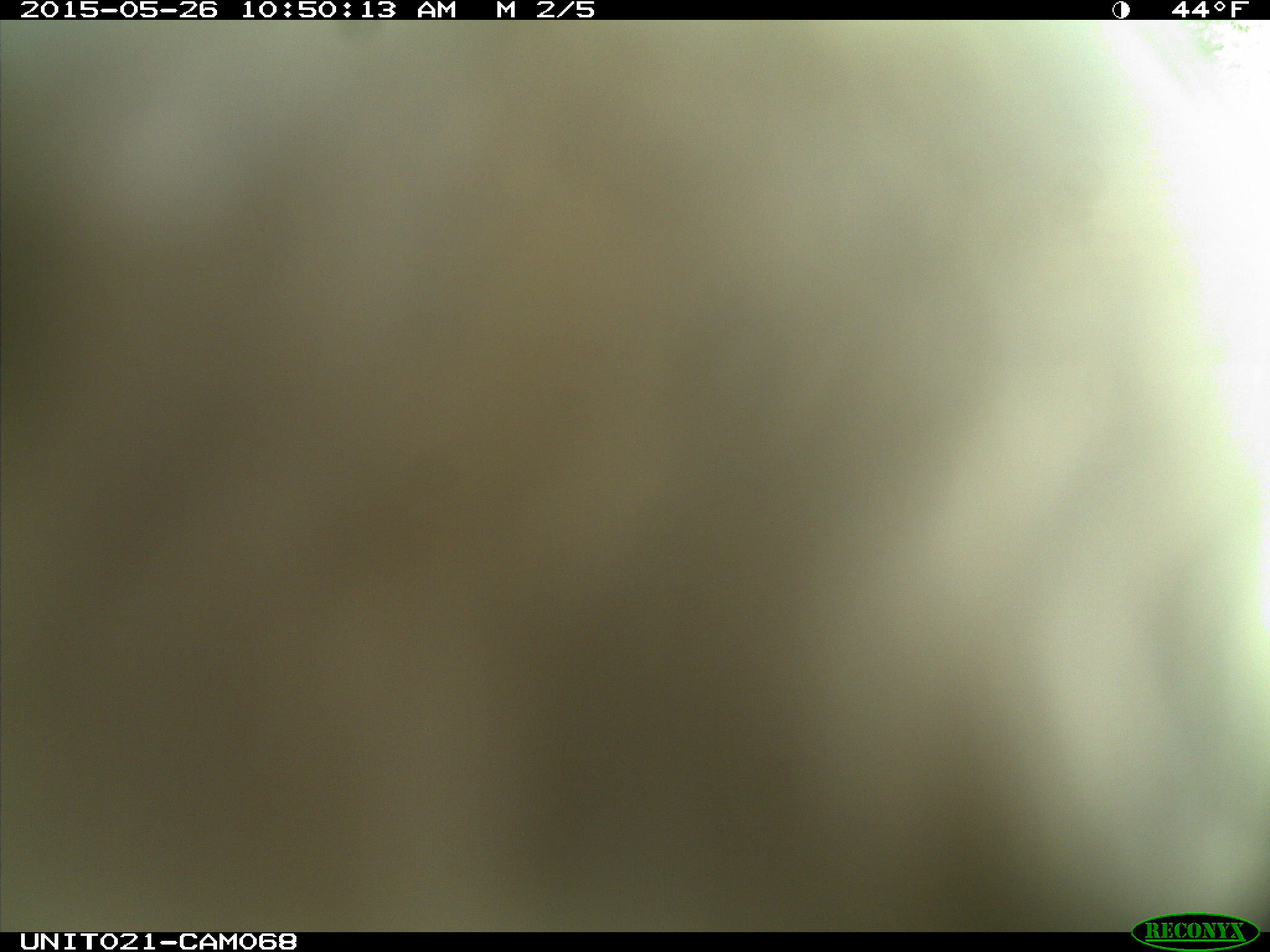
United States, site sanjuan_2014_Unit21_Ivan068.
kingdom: Animalia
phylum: Chordata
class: Aves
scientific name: Aves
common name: birds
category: unidentified bird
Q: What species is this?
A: Unidentified bird (birds) (Aves).